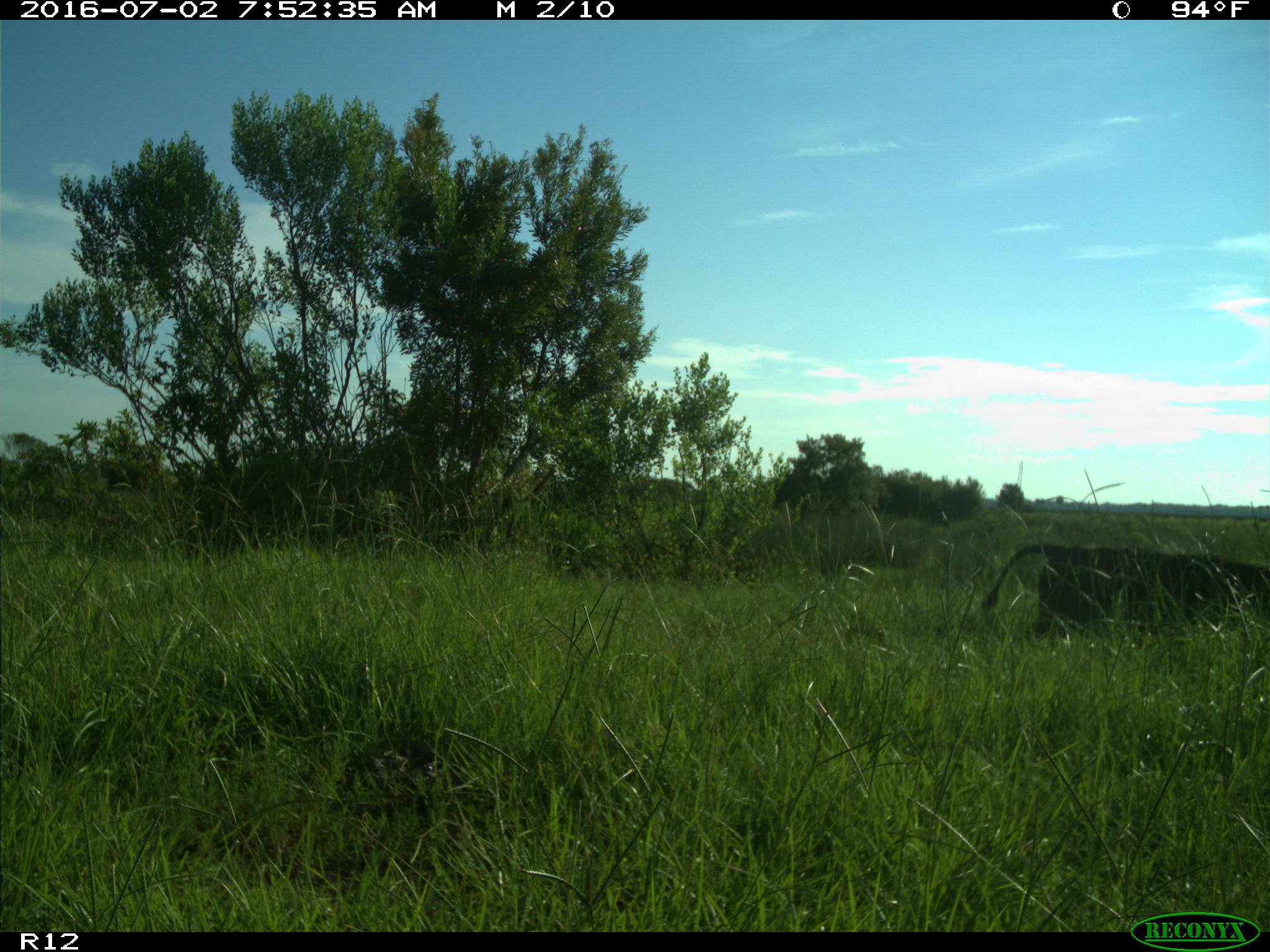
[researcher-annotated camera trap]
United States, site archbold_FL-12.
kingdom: Animalia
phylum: Chordata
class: Mammalia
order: Artiodactyla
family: Bovidae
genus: Bos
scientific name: Bos taurus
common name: domestic cow